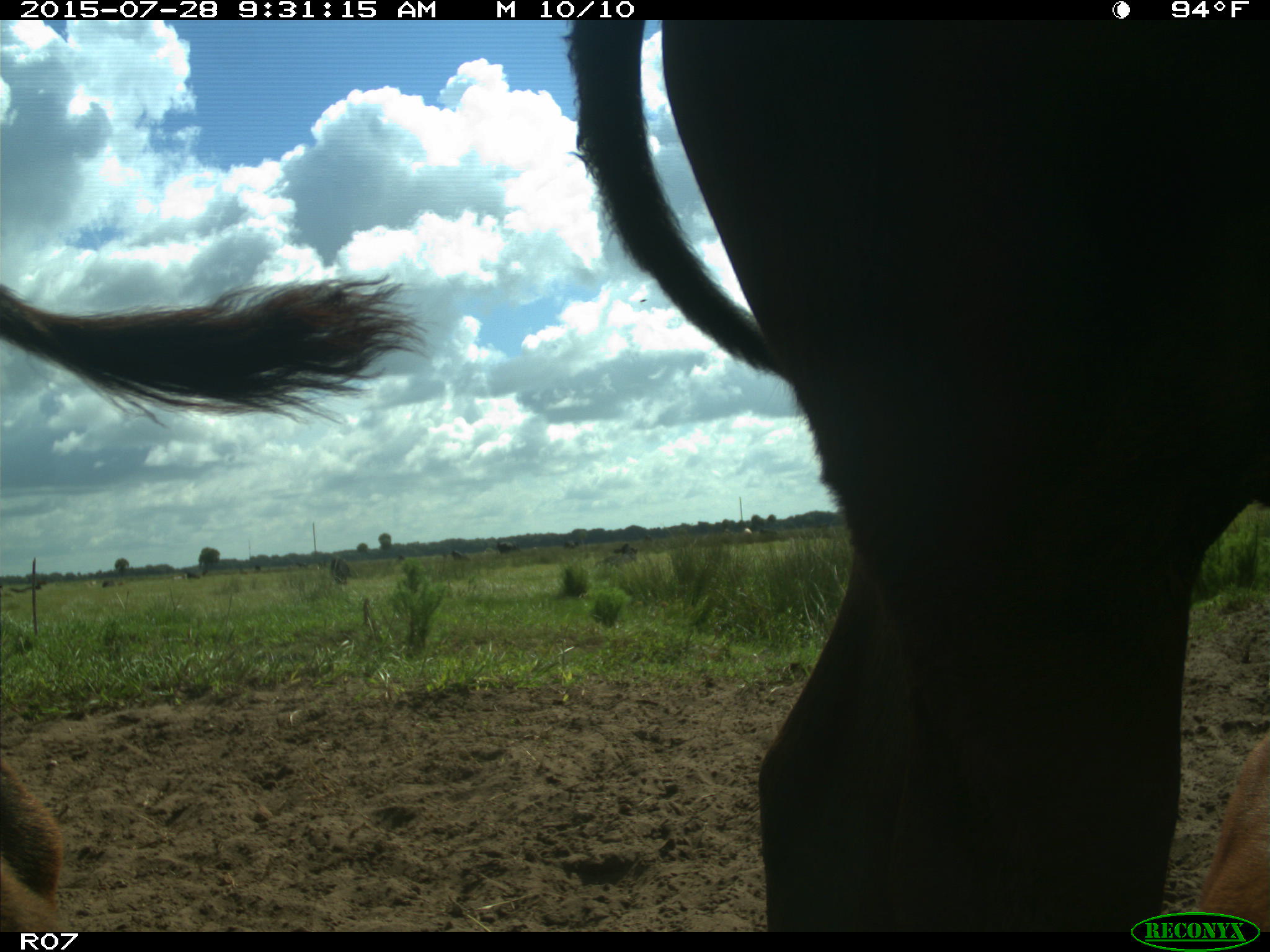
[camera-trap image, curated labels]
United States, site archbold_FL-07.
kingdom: Animalia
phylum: Chordata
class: Mammalia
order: Artiodactyla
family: Bovidae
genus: Bos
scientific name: Bos taurus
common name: domestic cow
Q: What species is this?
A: Bos taurus (domestic cow).